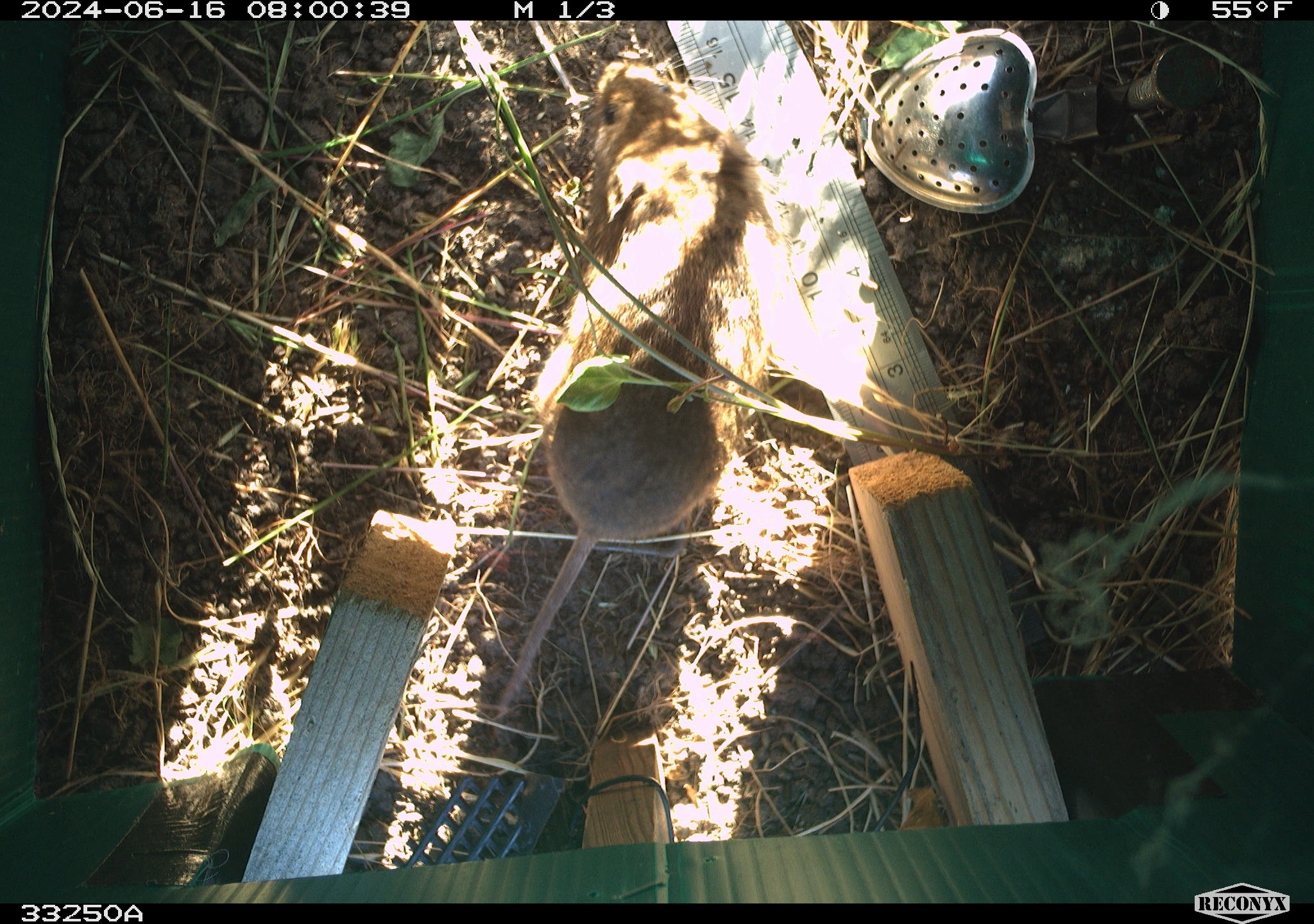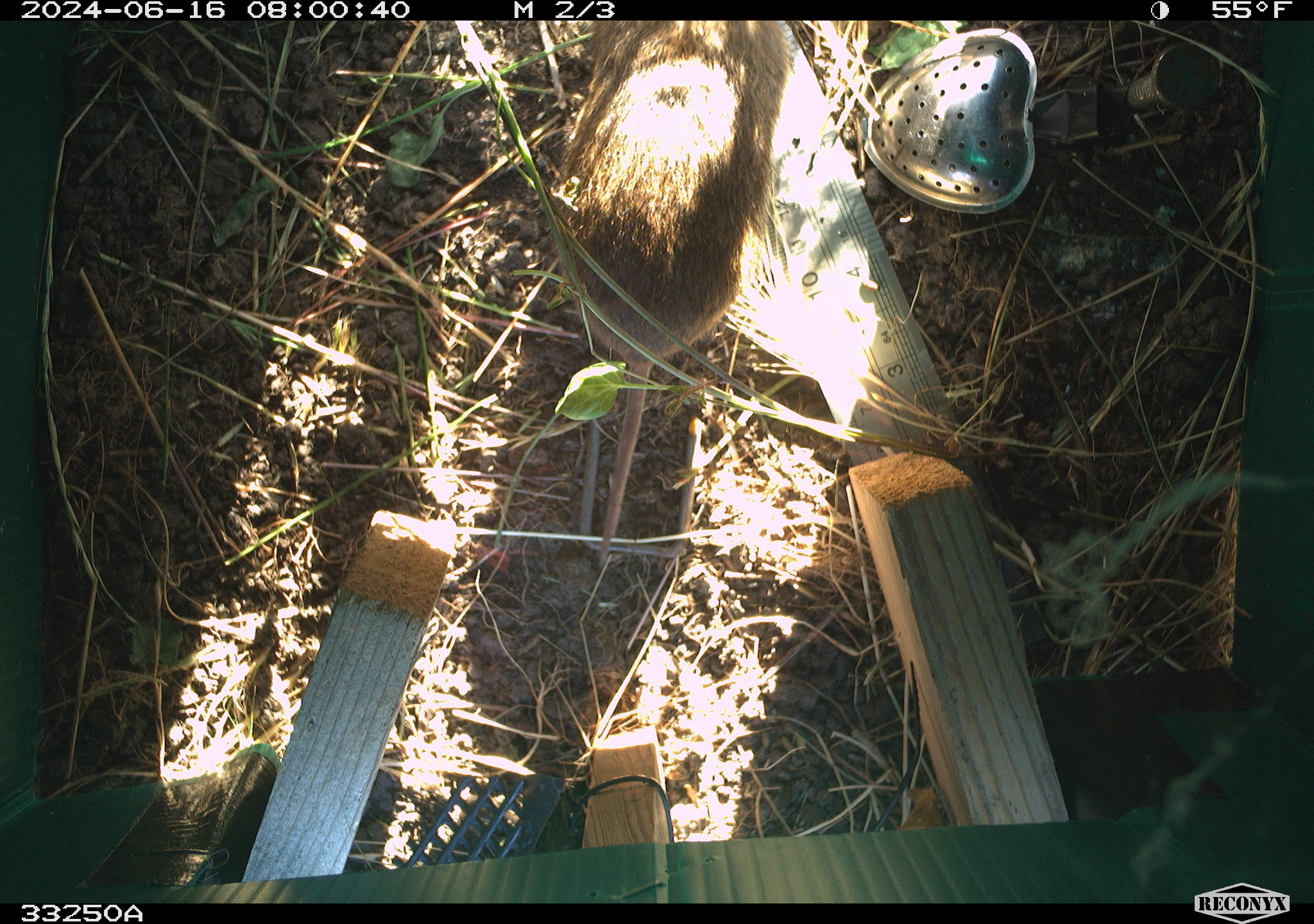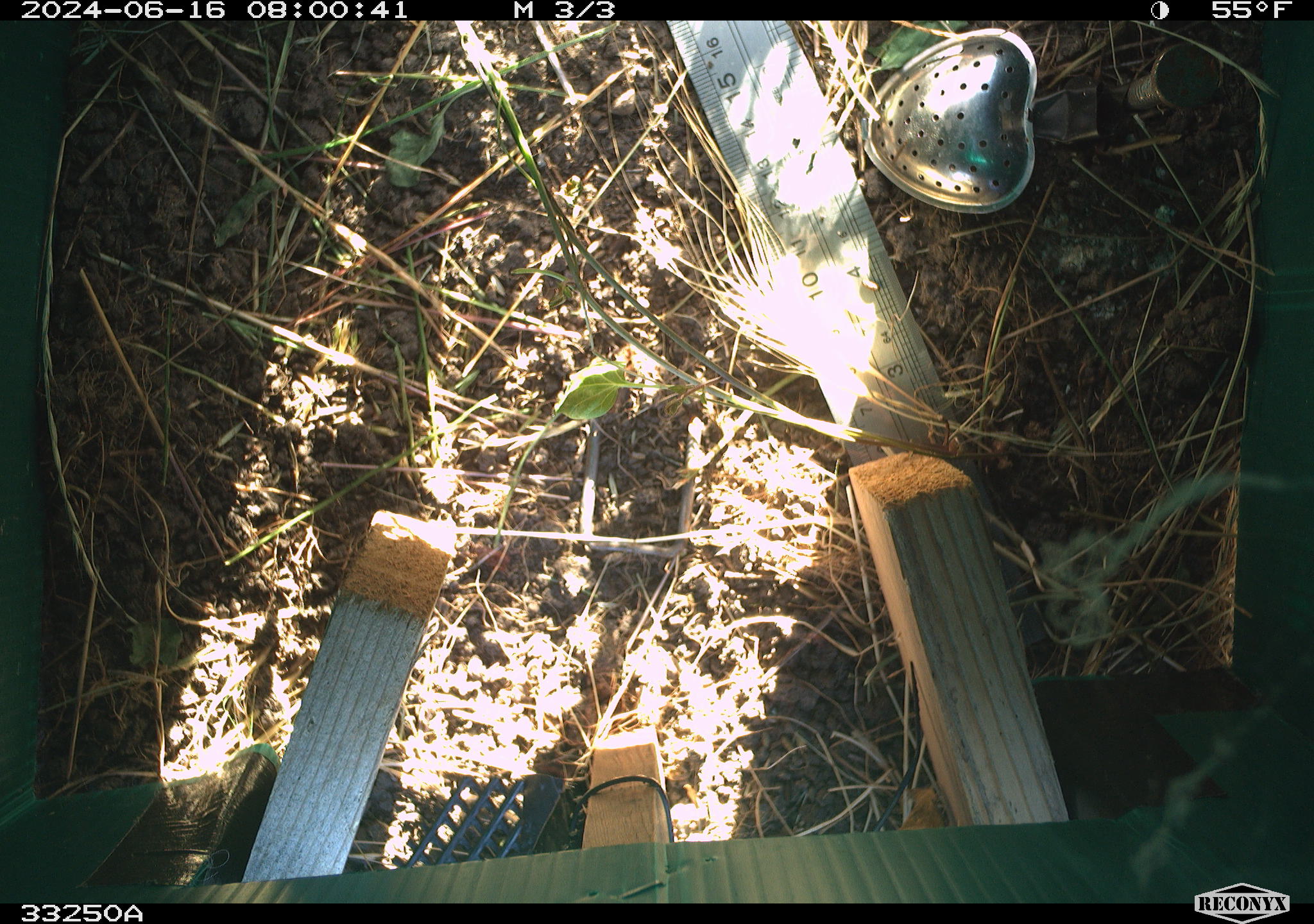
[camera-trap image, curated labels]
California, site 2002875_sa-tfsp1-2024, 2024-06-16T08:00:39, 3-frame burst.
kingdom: Animalia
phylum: Chordata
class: Mammalia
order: Rodentia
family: Cricetidae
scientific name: Arvicolinae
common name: voles, lemmings, and muskrats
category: arvicolinae subfamily